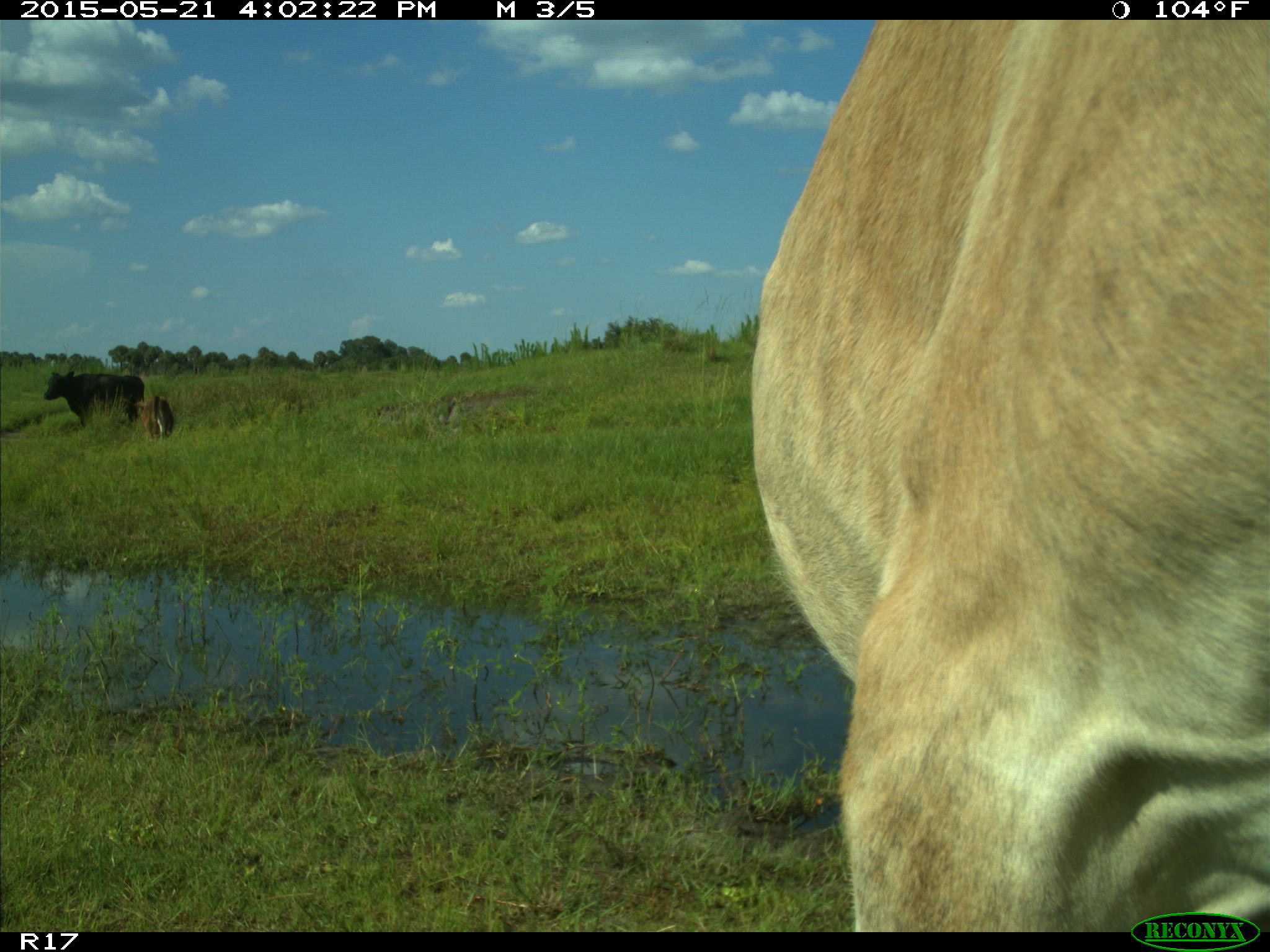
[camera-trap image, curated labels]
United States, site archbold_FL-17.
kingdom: Animalia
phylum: Chordata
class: Mammalia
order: Artiodactyla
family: Bovidae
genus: Bos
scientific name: Bos taurus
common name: domestic cow